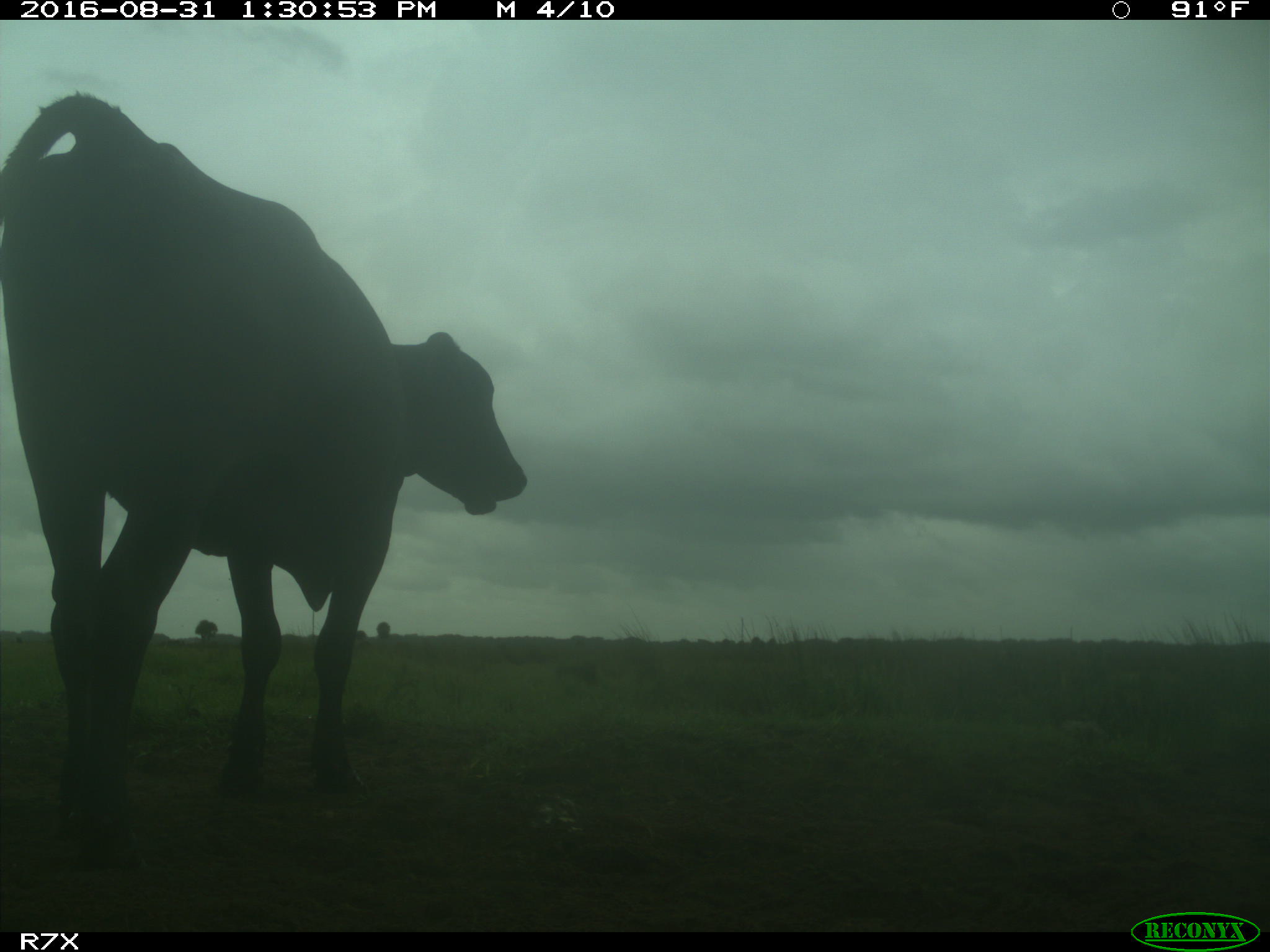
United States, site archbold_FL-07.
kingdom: Animalia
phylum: Chordata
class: Mammalia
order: Artiodactyla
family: Bovidae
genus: Bos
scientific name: Bos taurus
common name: domestic cow